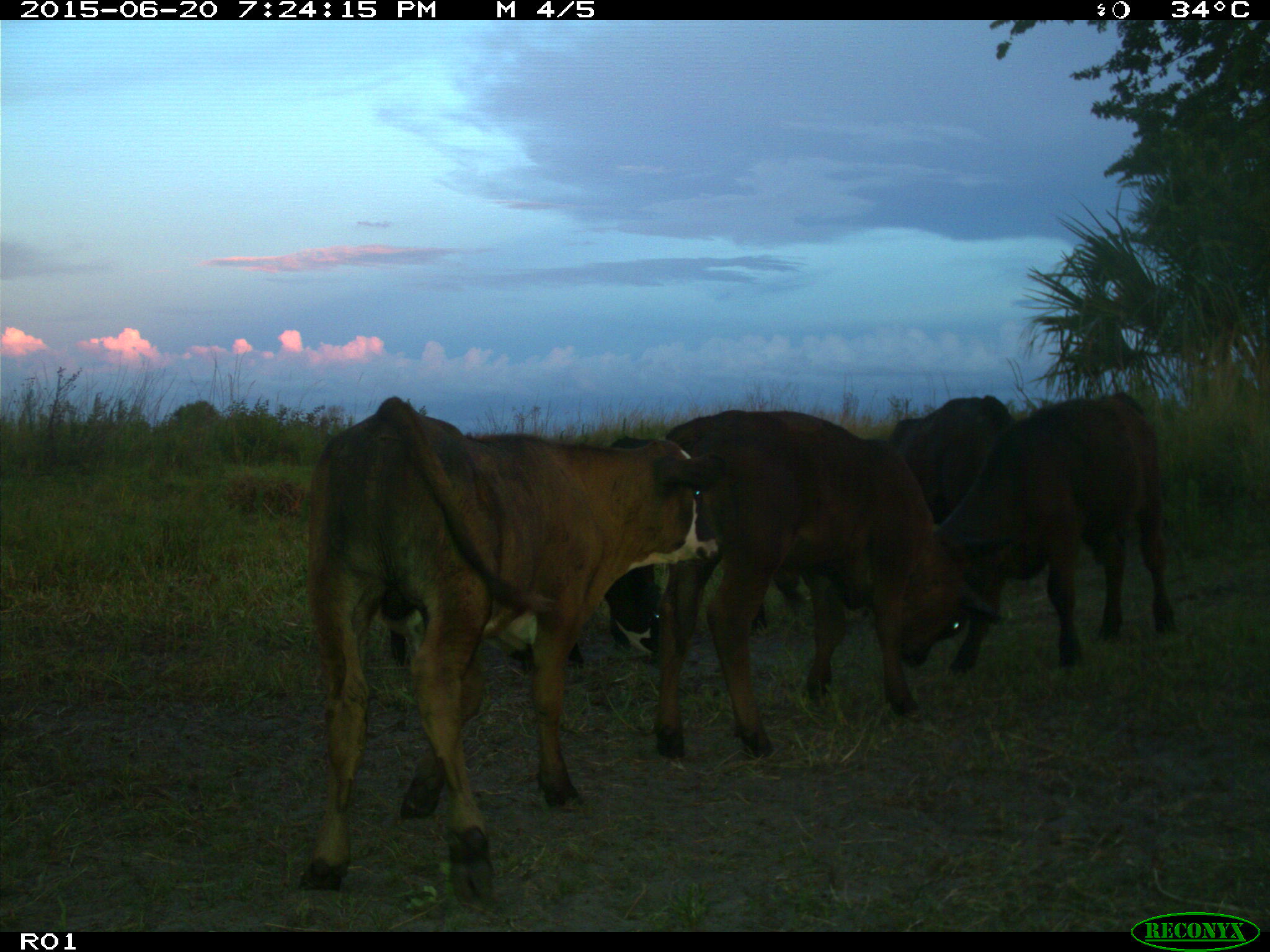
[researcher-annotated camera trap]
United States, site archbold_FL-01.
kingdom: Animalia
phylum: Chordata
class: Mammalia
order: Artiodactyla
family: Bovidae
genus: Bos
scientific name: Bos taurus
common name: domestic cow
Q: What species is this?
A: Bos taurus (domestic cow).